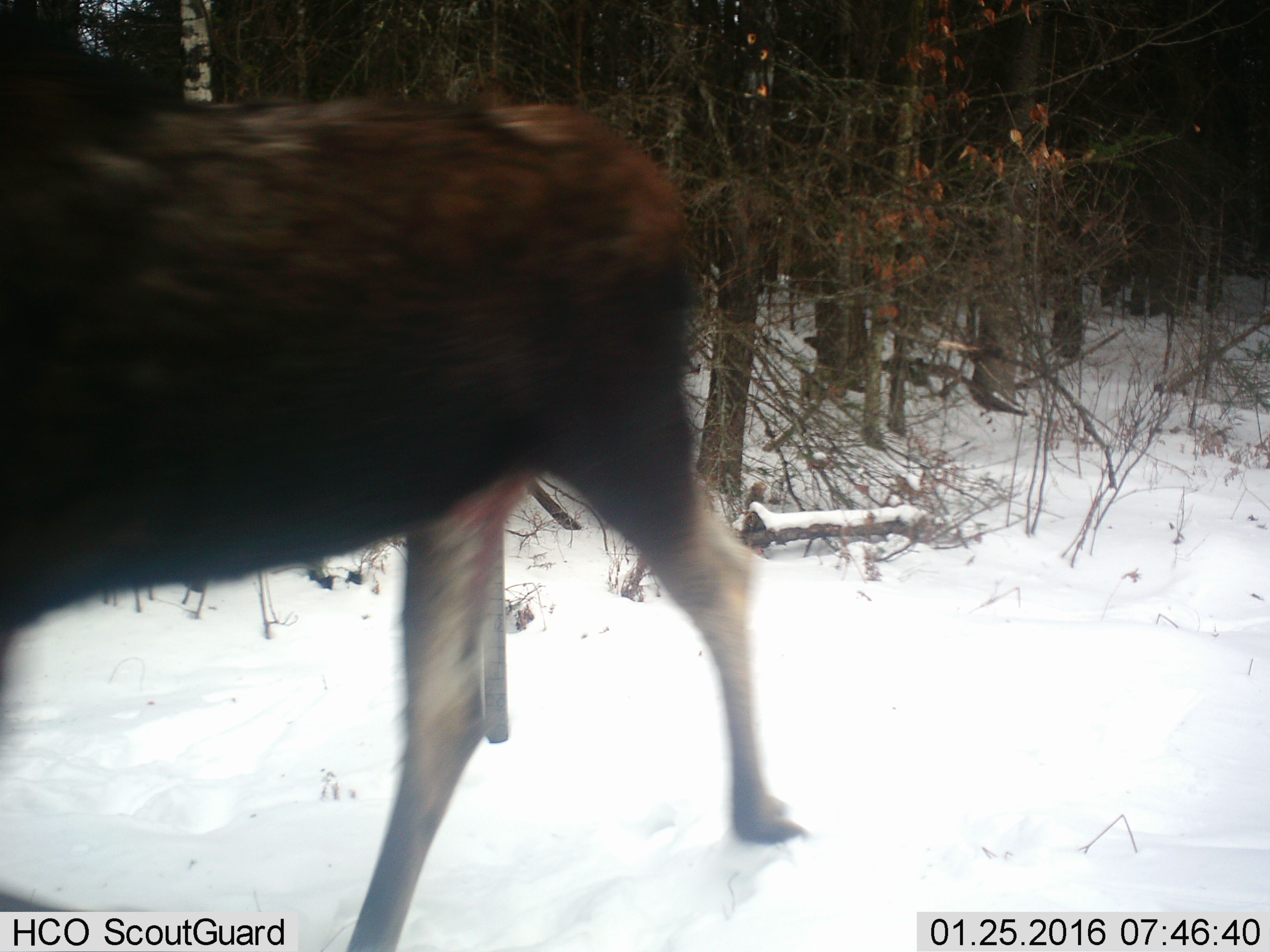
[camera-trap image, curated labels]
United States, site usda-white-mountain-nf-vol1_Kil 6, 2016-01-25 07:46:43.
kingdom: Animalia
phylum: Chordata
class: Mammalia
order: Artiodactyla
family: Cervidae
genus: Alces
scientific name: Alces alces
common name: moose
Moose (Alces alces).